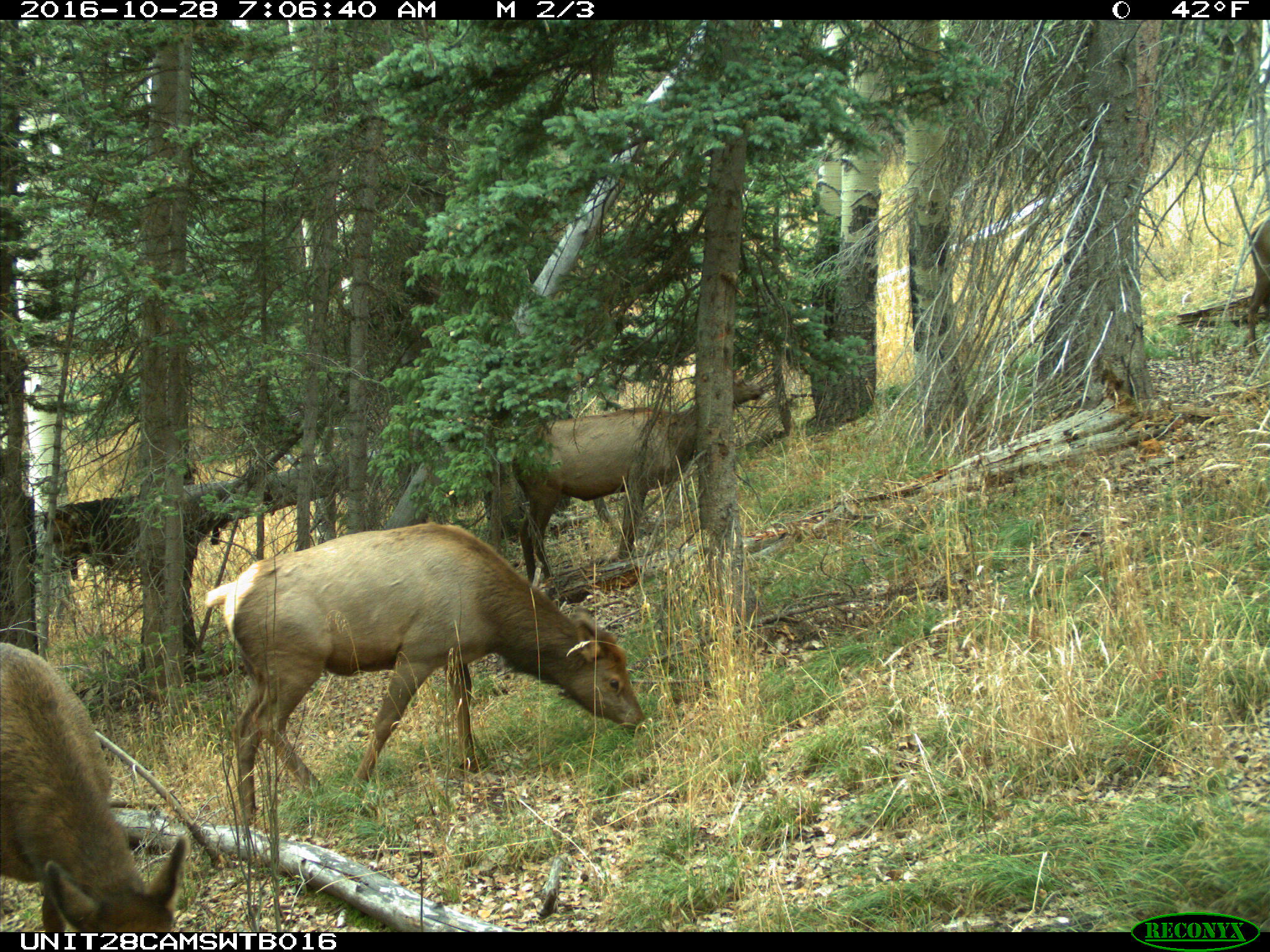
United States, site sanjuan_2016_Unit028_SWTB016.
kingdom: Animalia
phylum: Chordata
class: Mammalia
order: Artiodactyla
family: Cervidae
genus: Cervus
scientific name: Cervus elaphus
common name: red deer